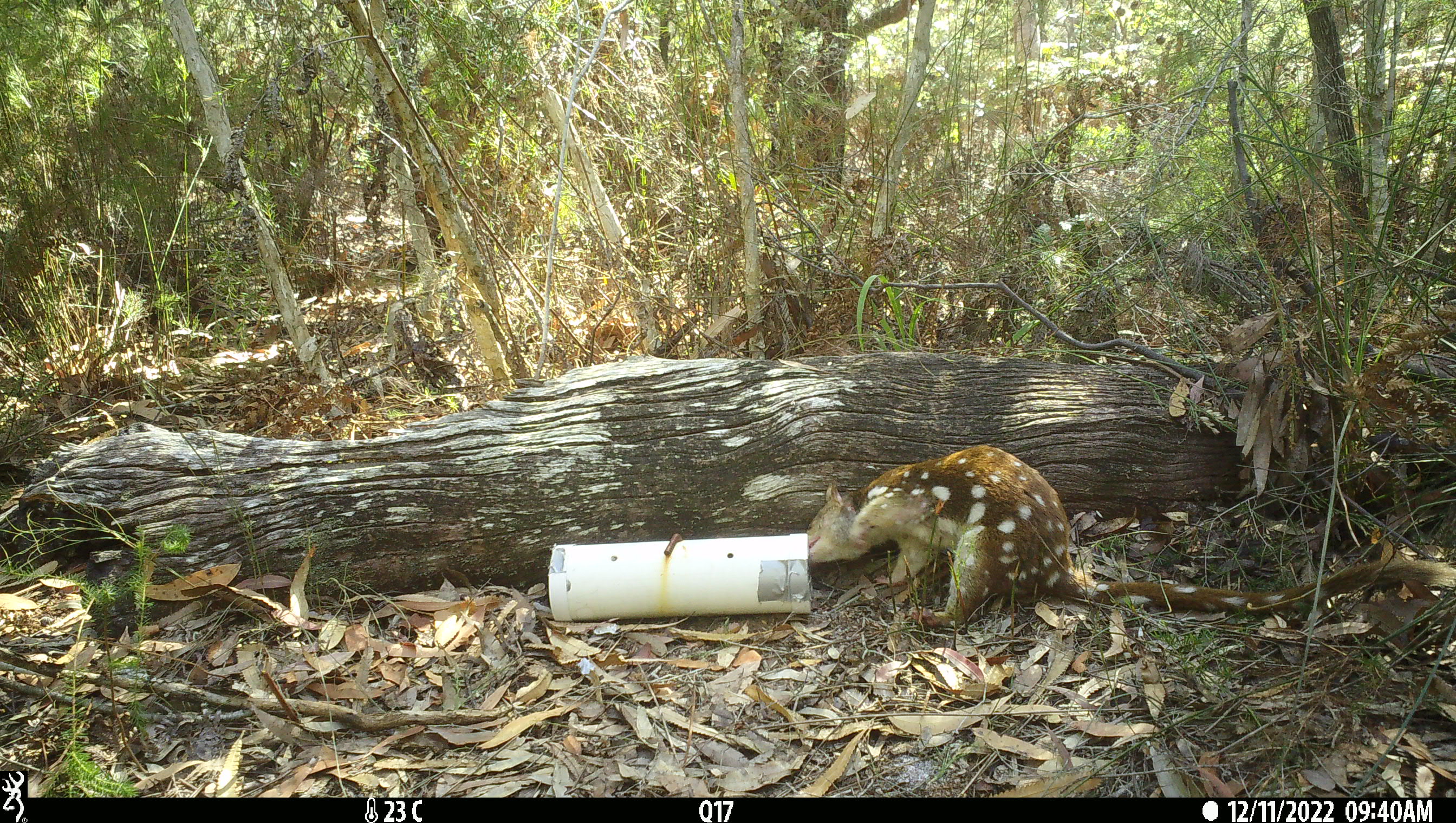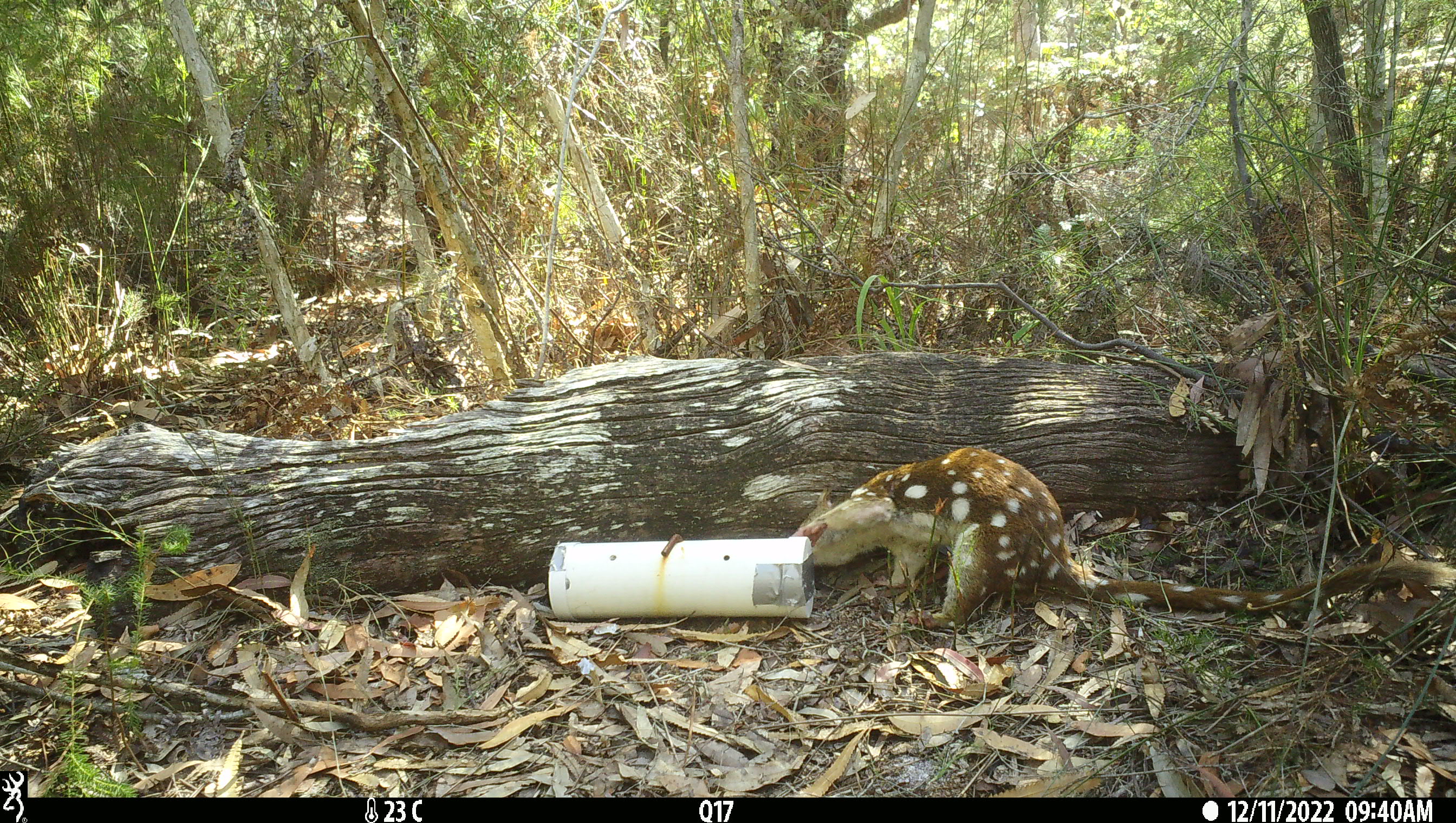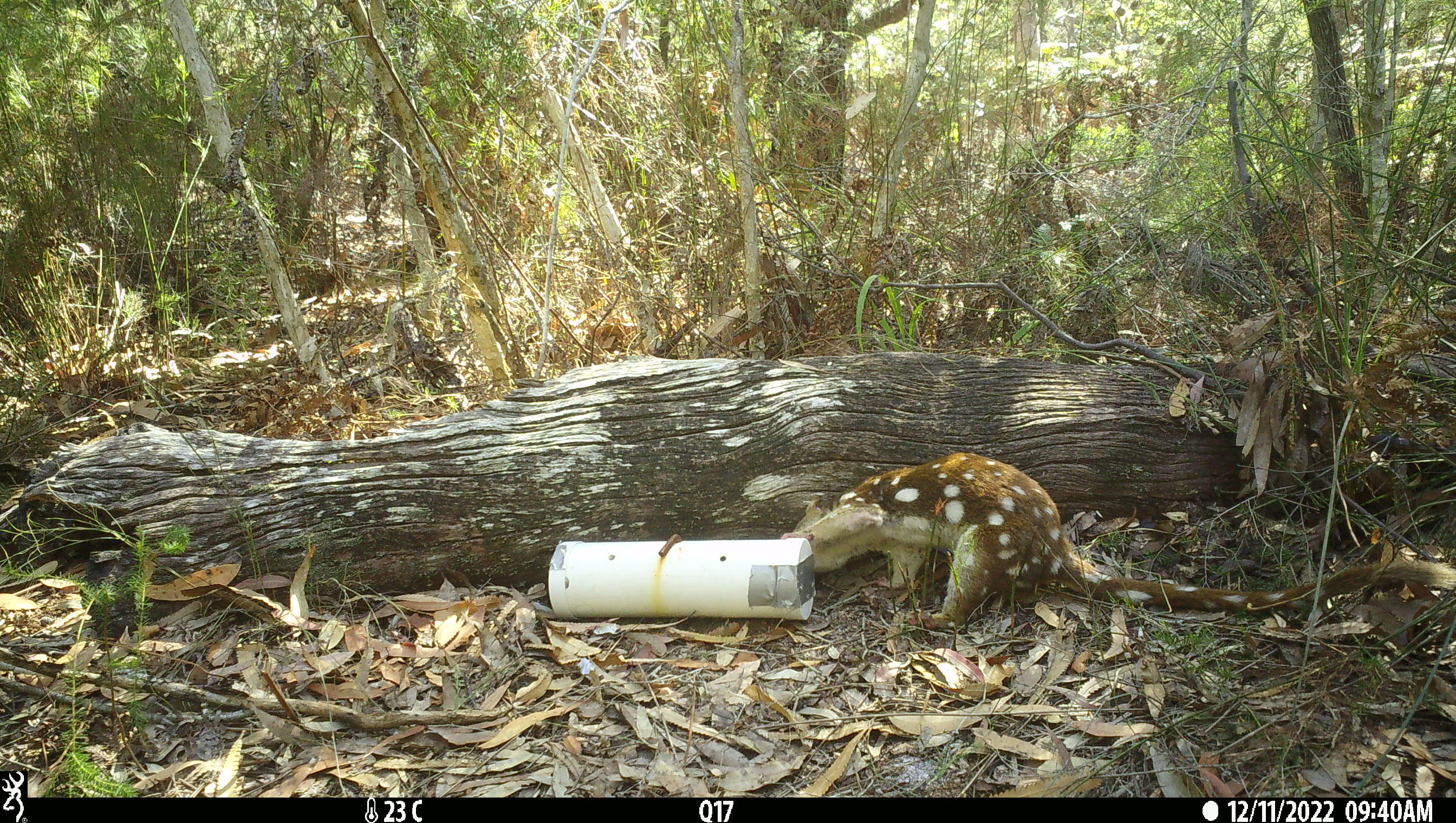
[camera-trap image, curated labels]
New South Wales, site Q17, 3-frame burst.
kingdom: Animalia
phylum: Chordata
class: Mammalia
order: Dasyuromorphia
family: Dasyuridae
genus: Dasyurus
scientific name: Dasyurus maculatus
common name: spotted-tailed quoll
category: quoll